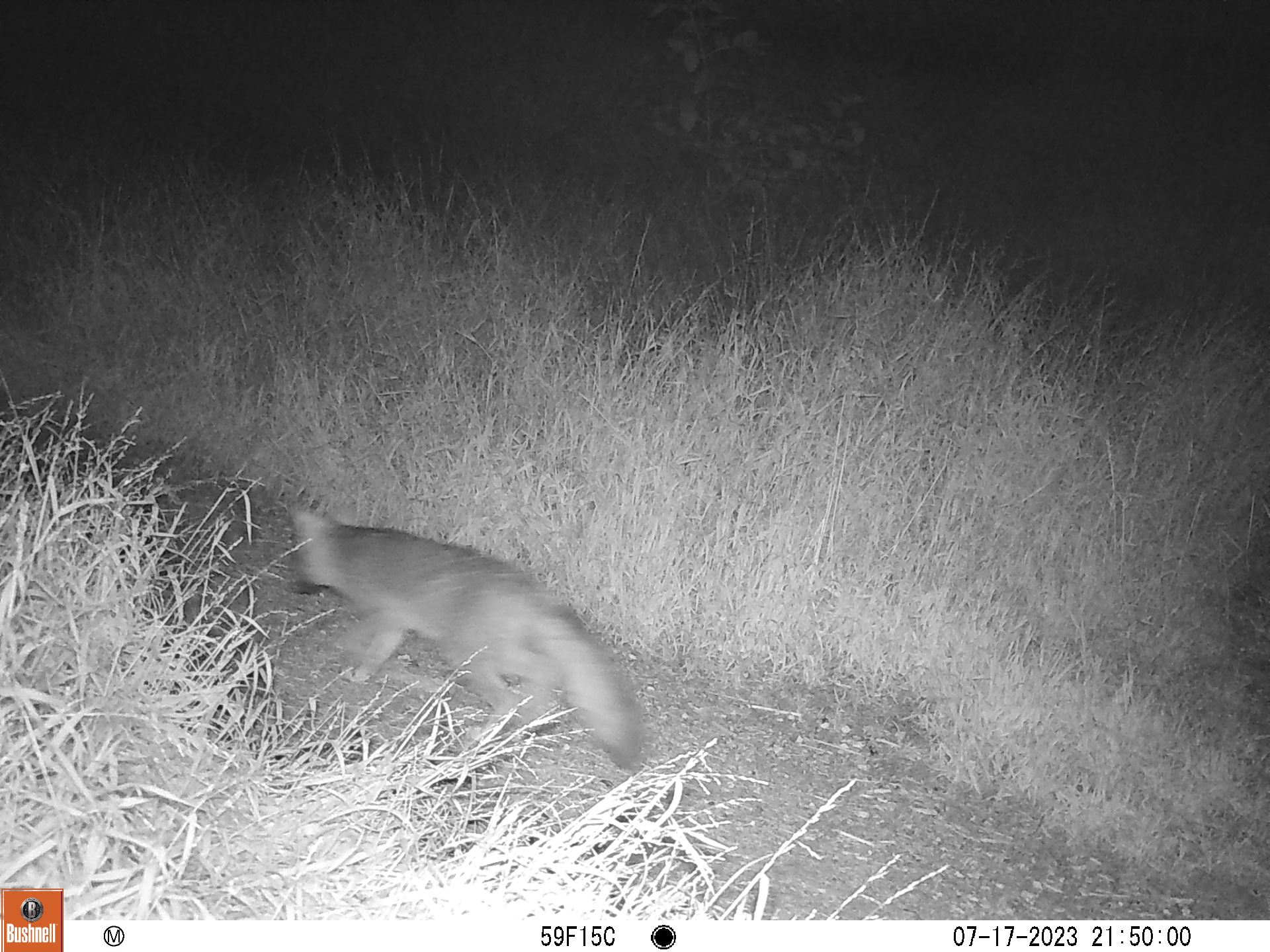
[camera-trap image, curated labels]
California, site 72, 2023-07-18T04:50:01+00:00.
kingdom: Animalia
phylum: Chordata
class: Mammalia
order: Carnivora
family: Canidae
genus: Urocyon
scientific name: Urocyon cinereoargenteus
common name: gray fox